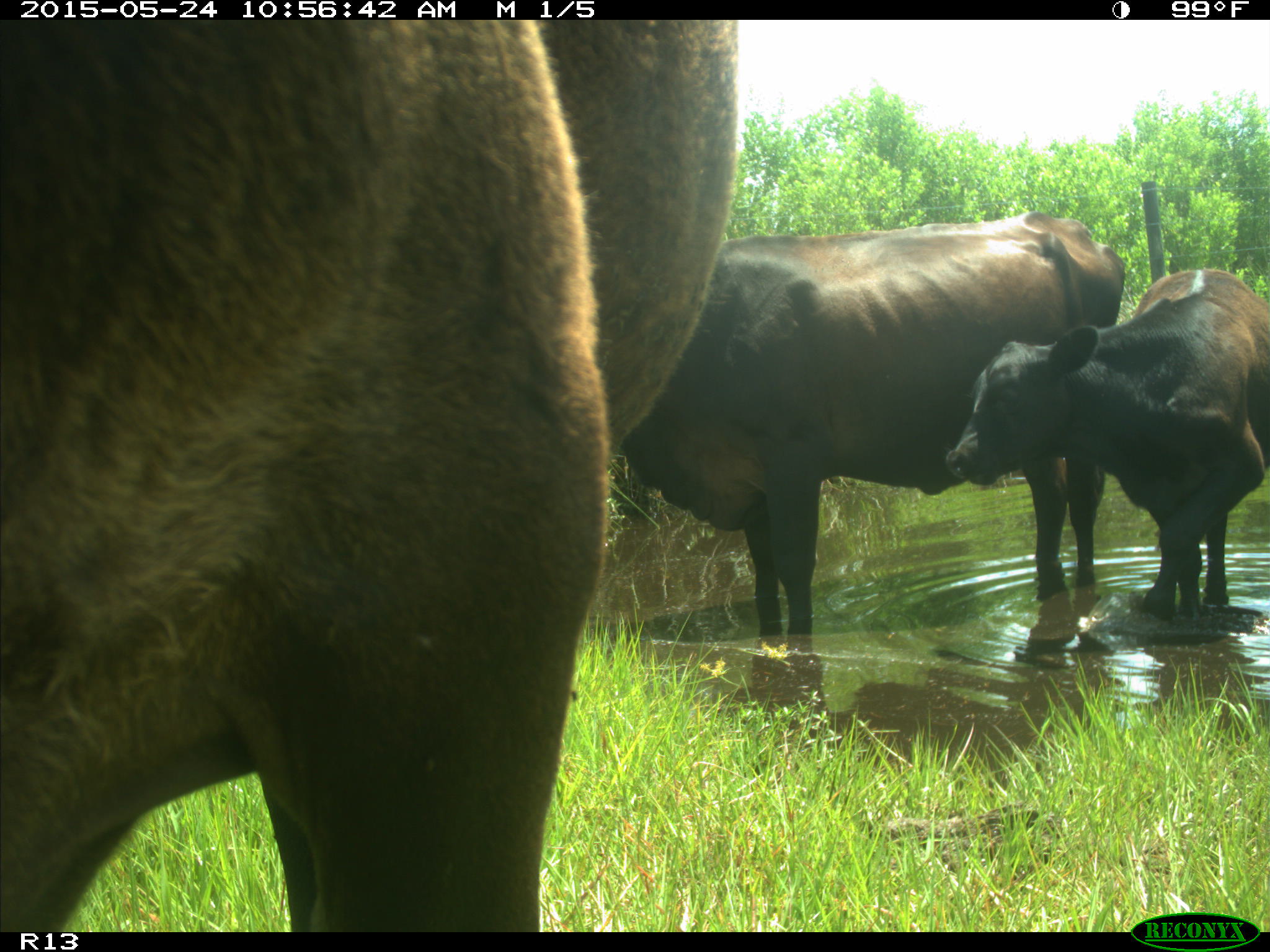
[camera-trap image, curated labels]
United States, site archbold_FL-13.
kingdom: Animalia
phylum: Chordata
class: Mammalia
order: Artiodactyla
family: Bovidae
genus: Bos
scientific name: Bos taurus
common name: domestic cow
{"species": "Bos taurus (domestic cow)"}